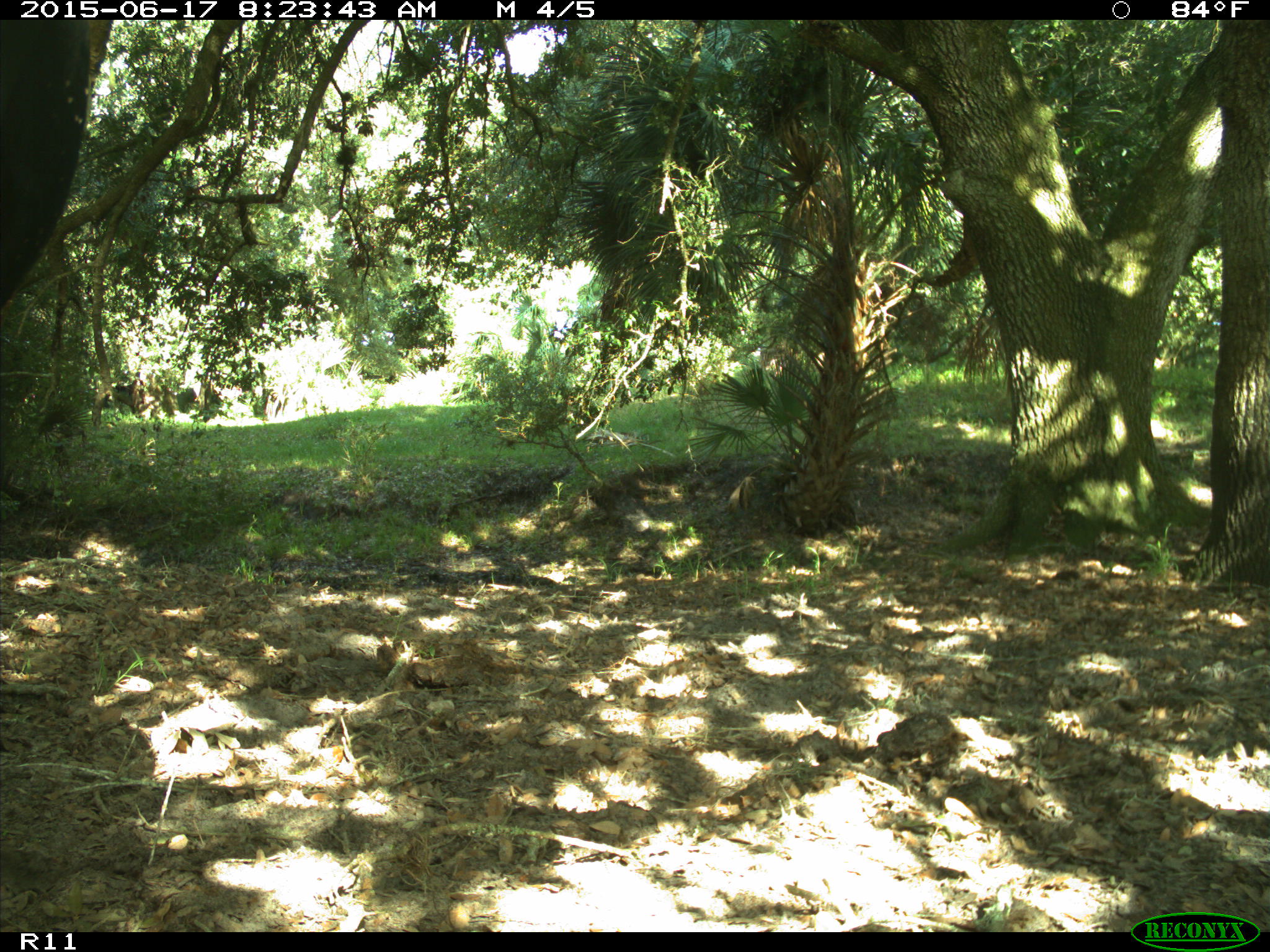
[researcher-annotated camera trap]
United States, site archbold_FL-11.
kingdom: Animalia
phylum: Chordata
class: Mammalia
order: Artiodactyla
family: Bovidae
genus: Bos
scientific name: Bos taurus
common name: domestic cow